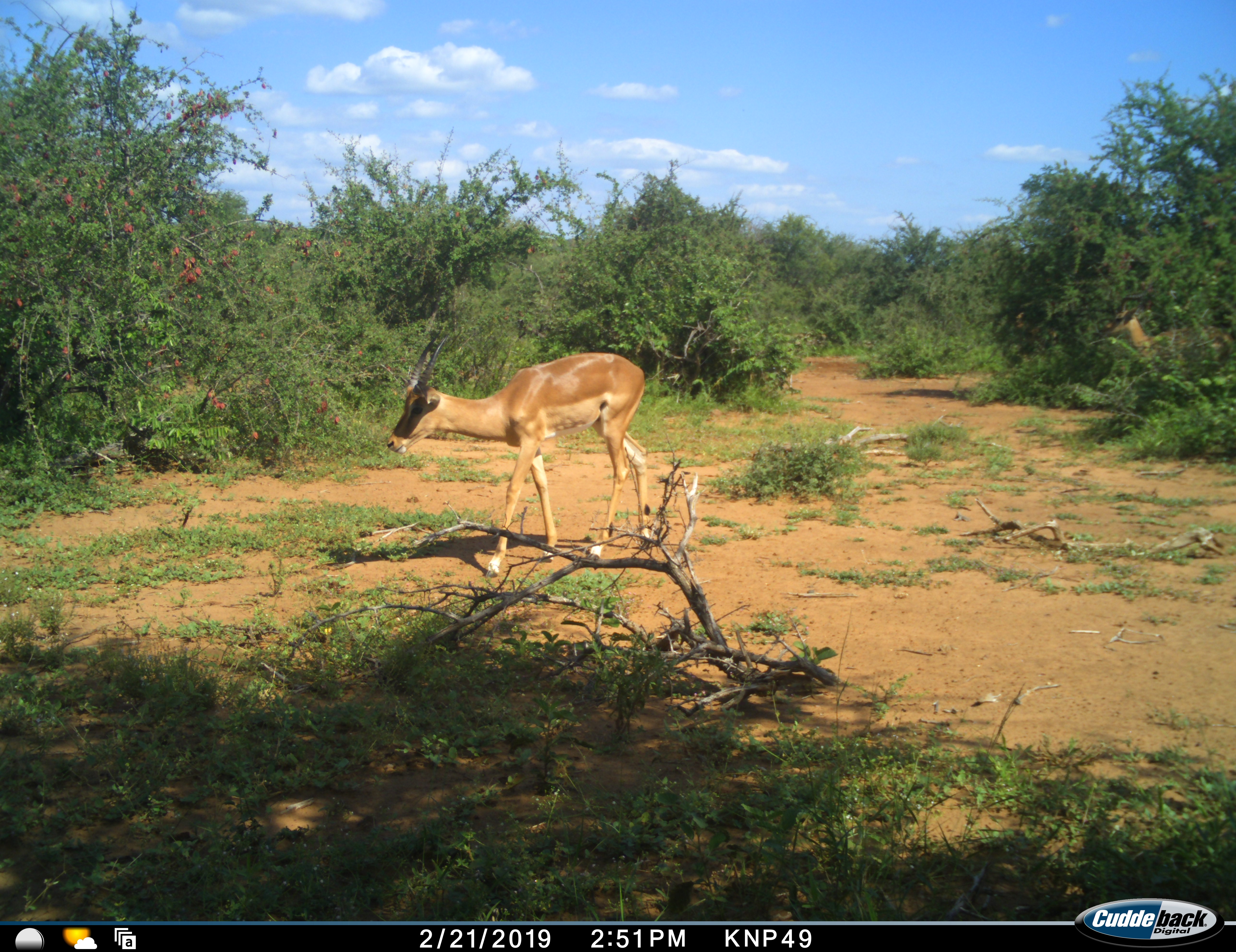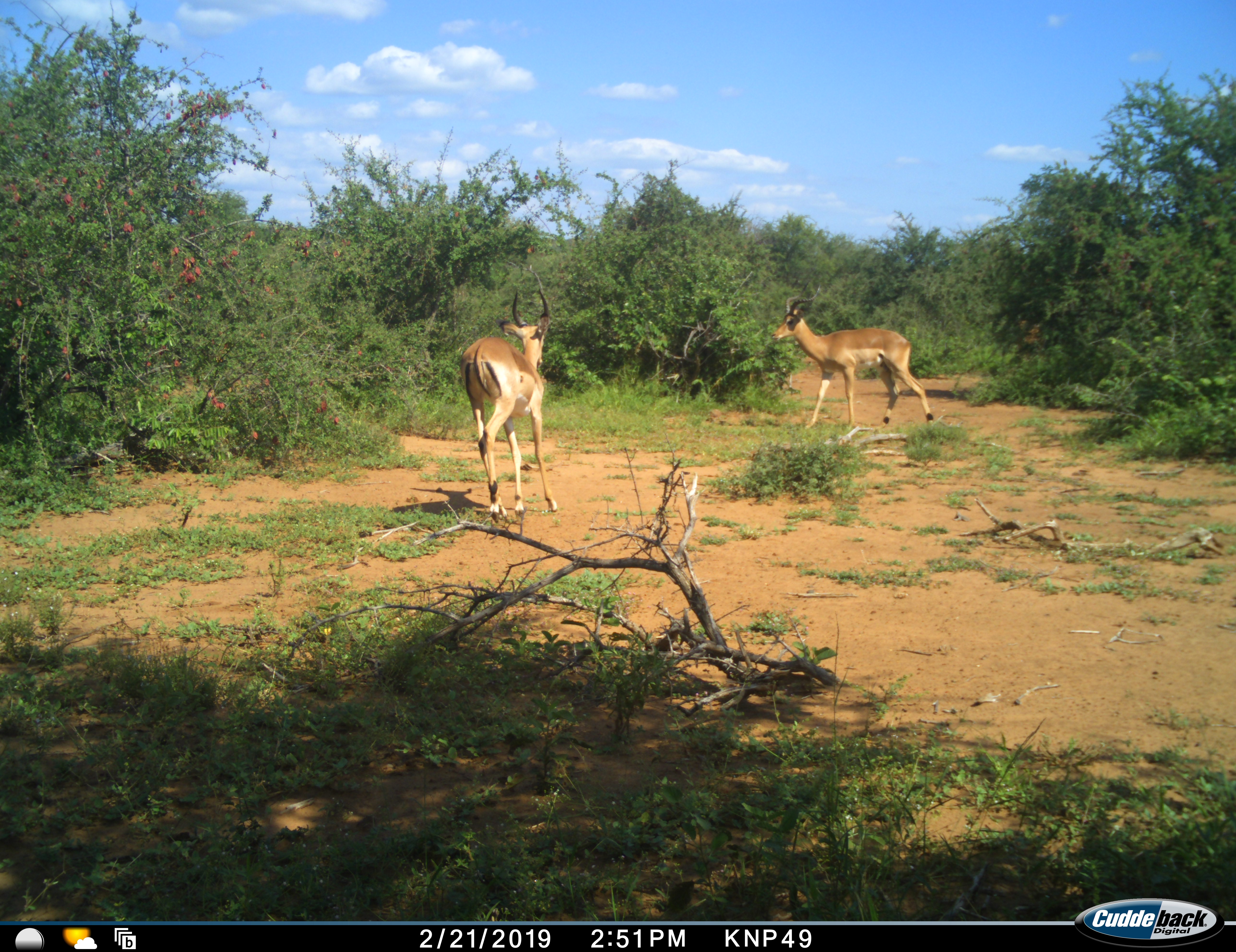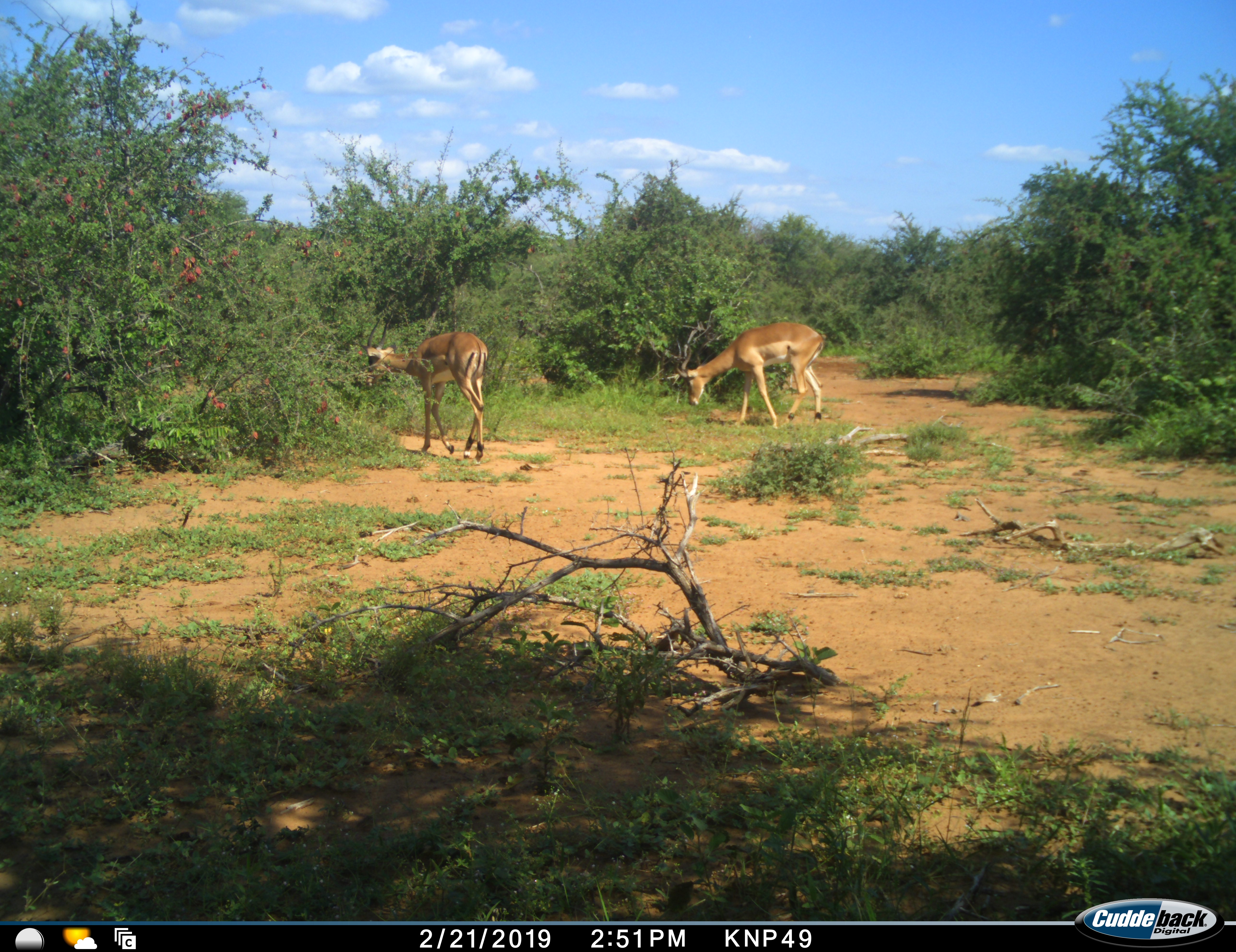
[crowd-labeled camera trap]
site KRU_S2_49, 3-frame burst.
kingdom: Animalia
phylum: Chordata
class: Mammalia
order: Artiodactyla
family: Bovidae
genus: Aepyceros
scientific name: Aepyceros melampus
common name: impala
Impala (Aepyceros melampus), count 2. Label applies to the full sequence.